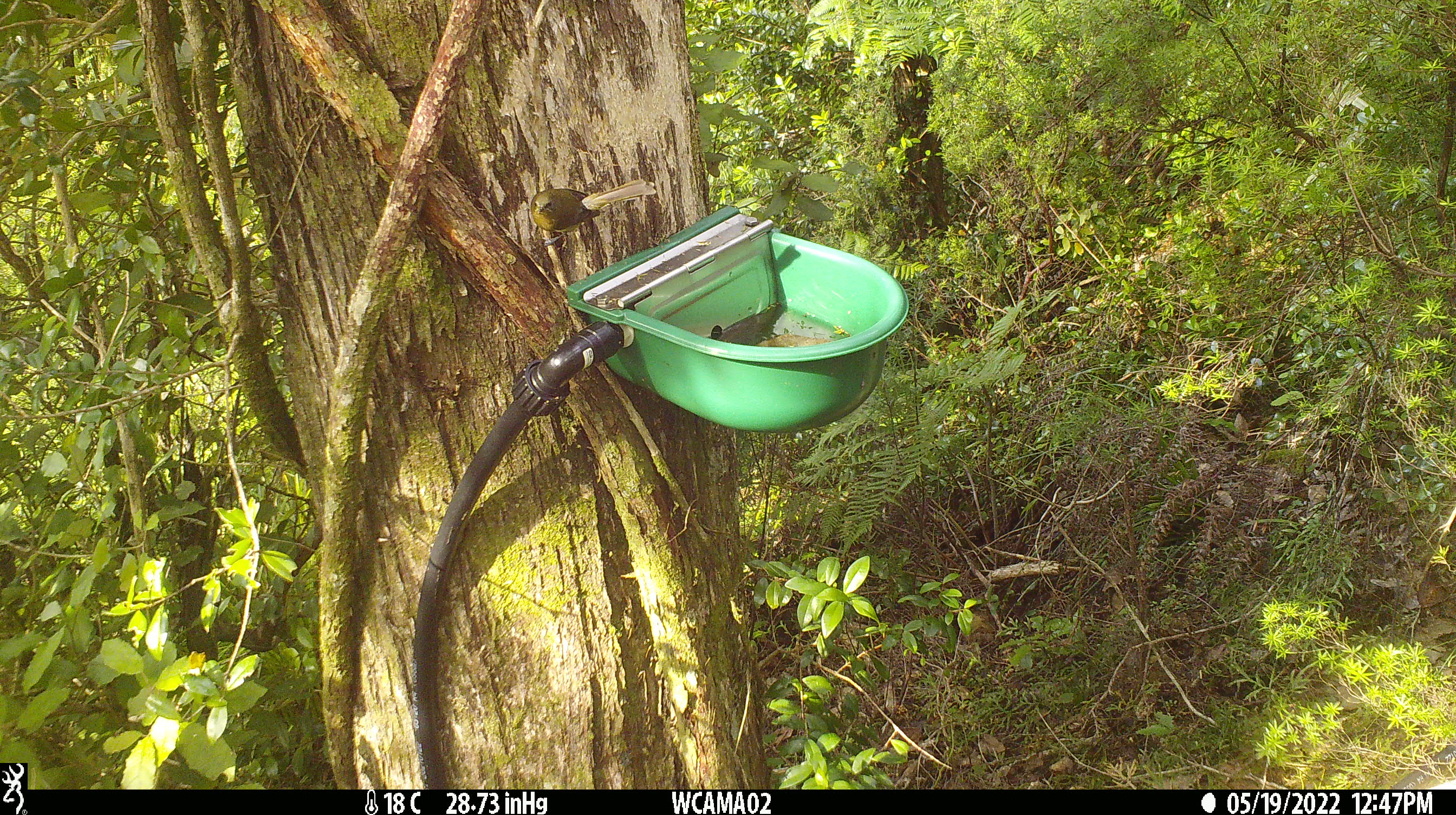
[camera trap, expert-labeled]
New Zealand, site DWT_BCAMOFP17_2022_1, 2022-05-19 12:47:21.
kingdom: Animalia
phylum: Chordata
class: Aves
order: Passeriformes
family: Meliphagidae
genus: Anthornis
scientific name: Anthornis melanura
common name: new zealand bellbird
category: bellbird